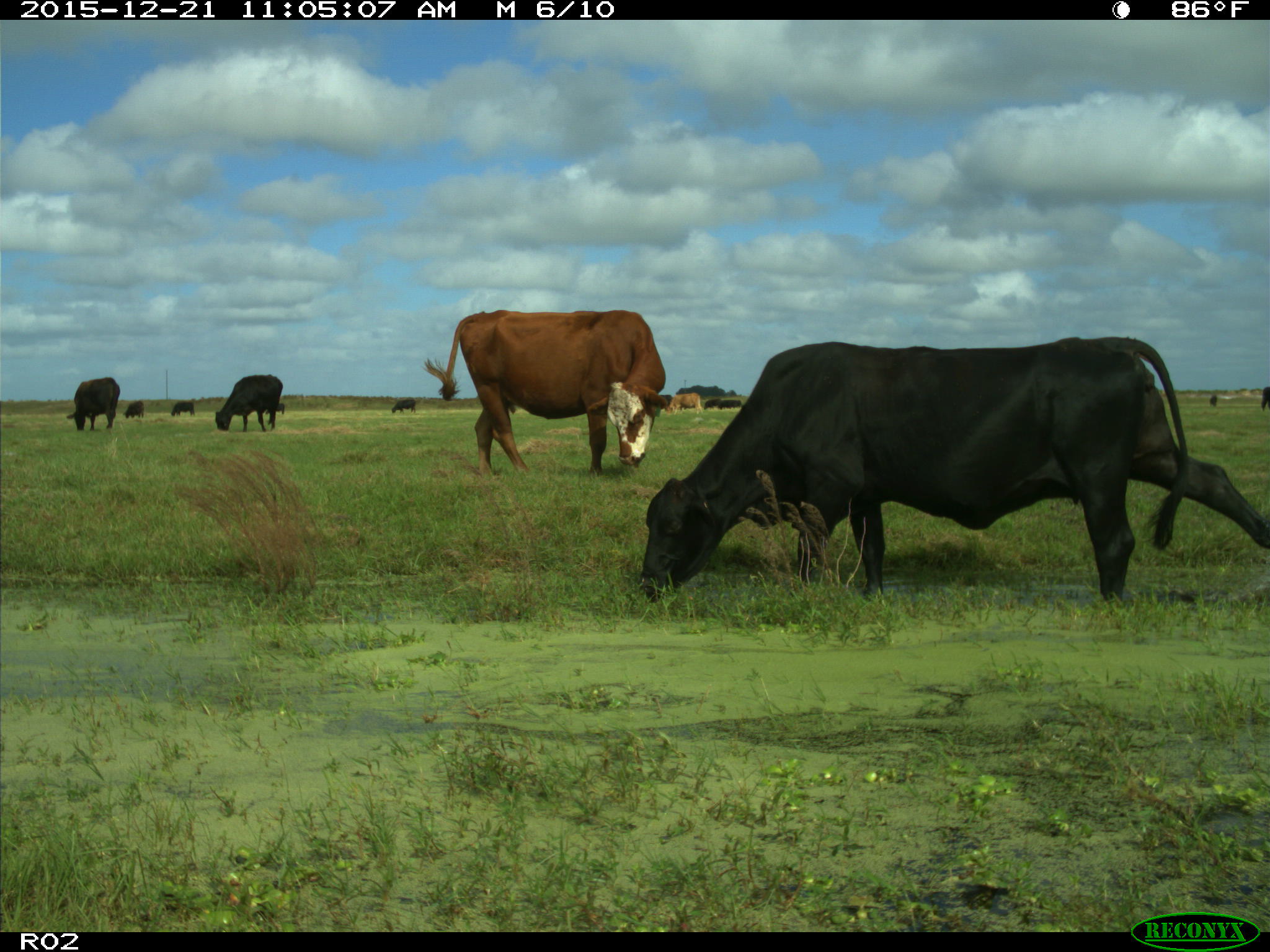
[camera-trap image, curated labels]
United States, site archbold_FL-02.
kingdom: Animalia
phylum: Chordata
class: Mammalia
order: Artiodactyla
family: Bovidae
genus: Bos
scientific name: Bos taurus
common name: domestic cow